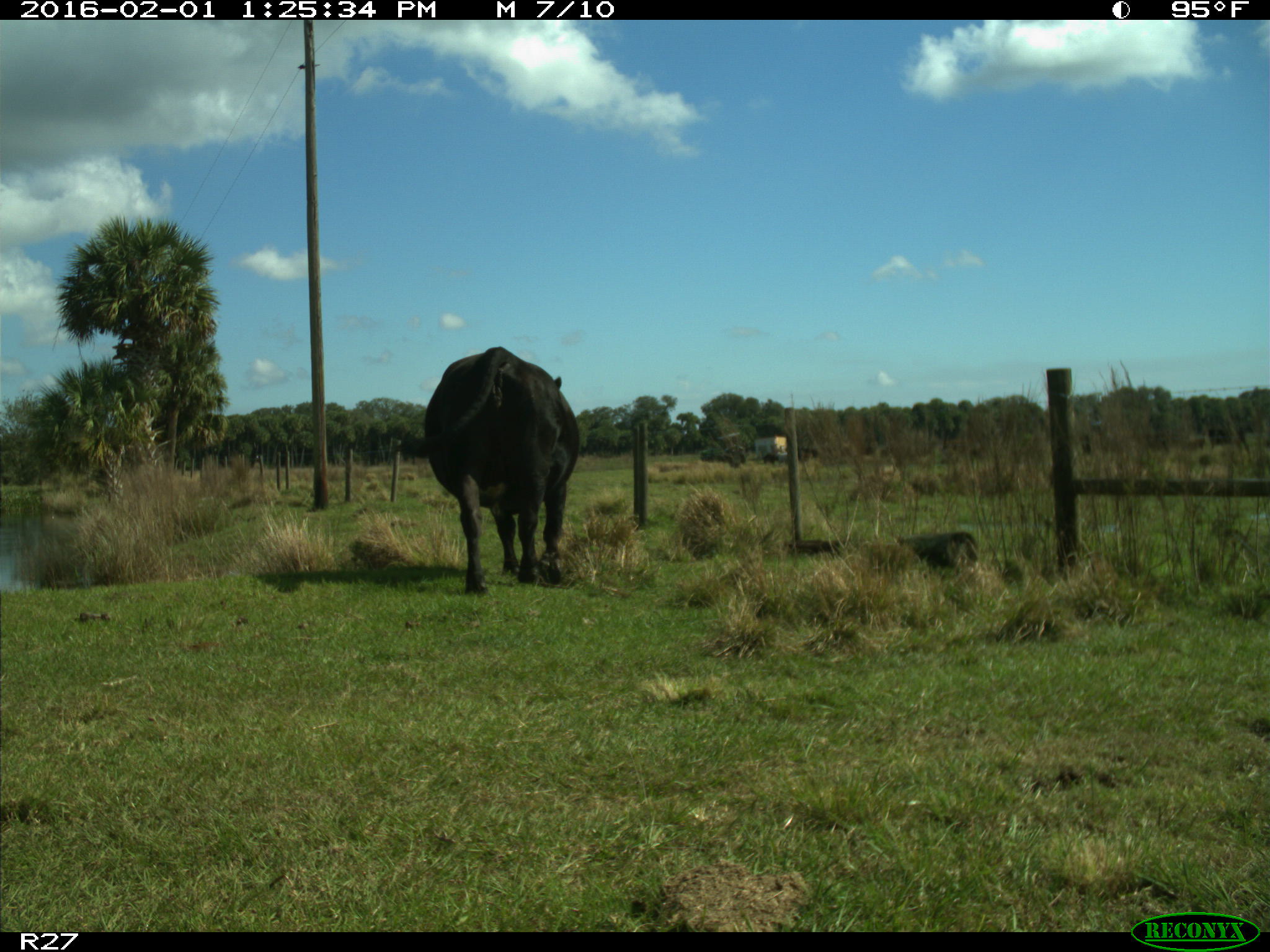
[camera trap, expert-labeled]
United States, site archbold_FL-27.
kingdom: Animalia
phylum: Chordata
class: Mammalia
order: Artiodactyla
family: Bovidae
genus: Bos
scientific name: Bos taurus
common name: domestic cow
Bos taurus (domestic cow).